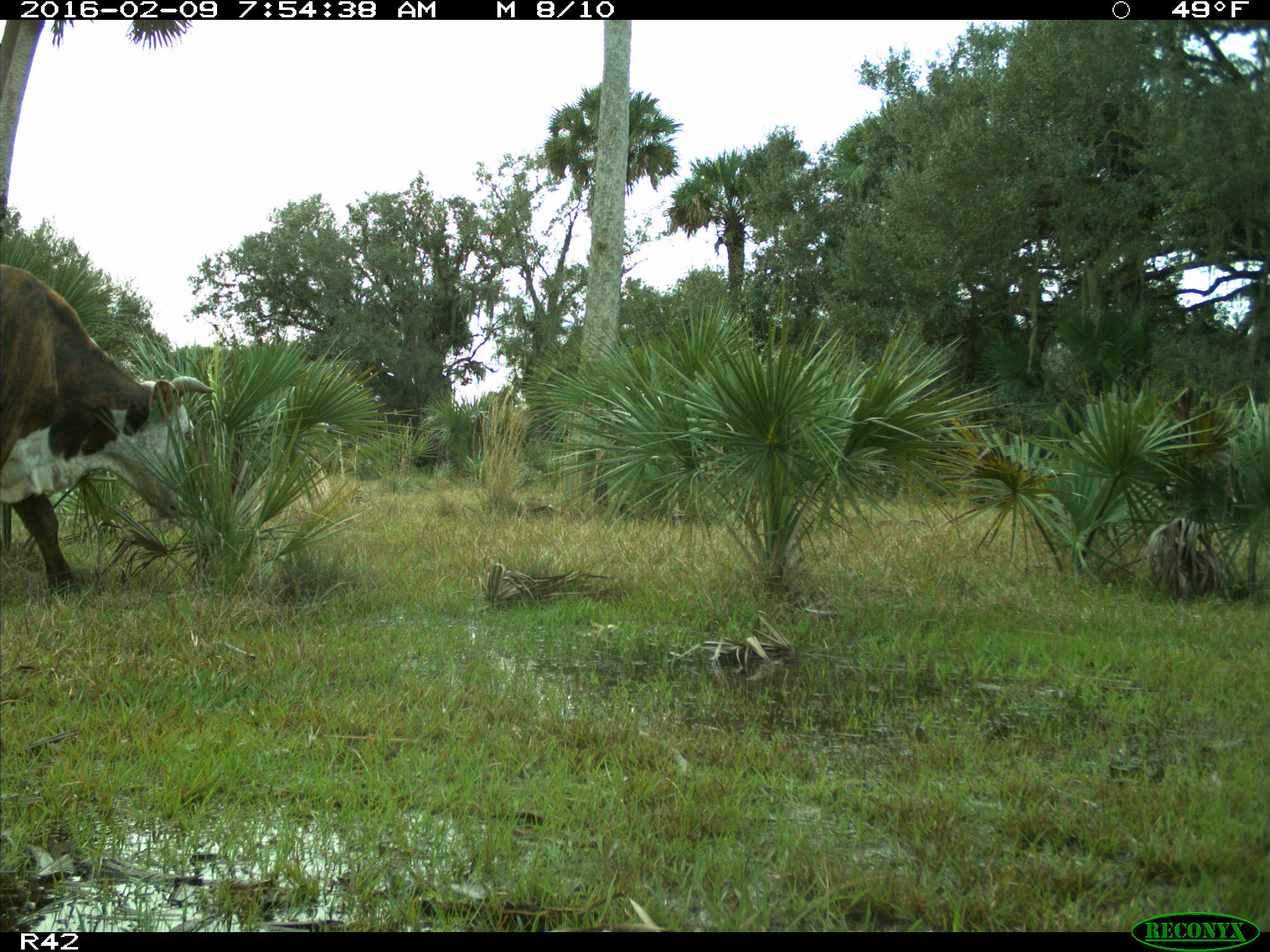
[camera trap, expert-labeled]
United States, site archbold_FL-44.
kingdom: Animalia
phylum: Chordata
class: Mammalia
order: Artiodactyla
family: Bovidae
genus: Bos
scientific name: Bos taurus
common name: domestic cow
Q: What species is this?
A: Bos taurus (domestic cow).